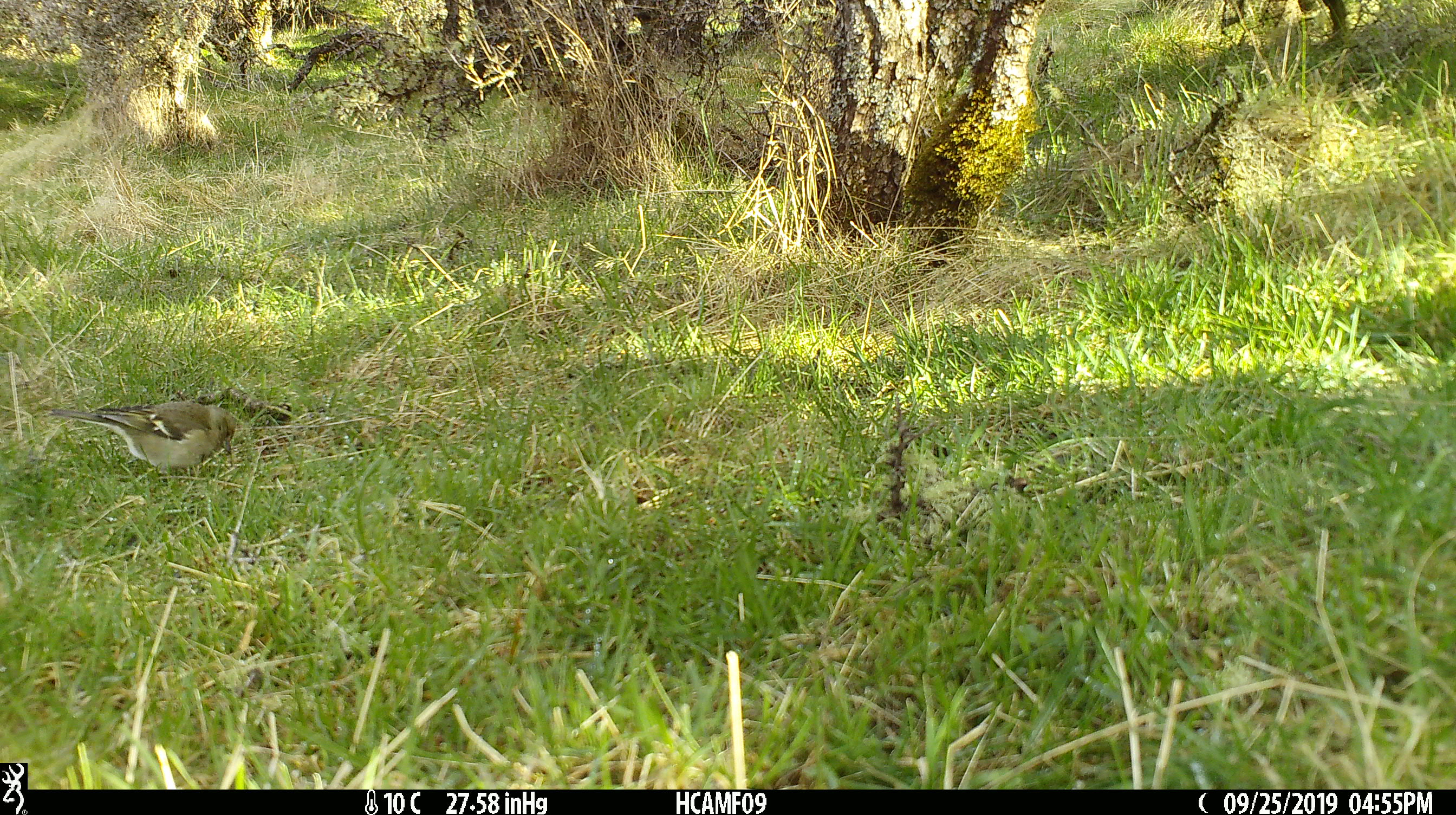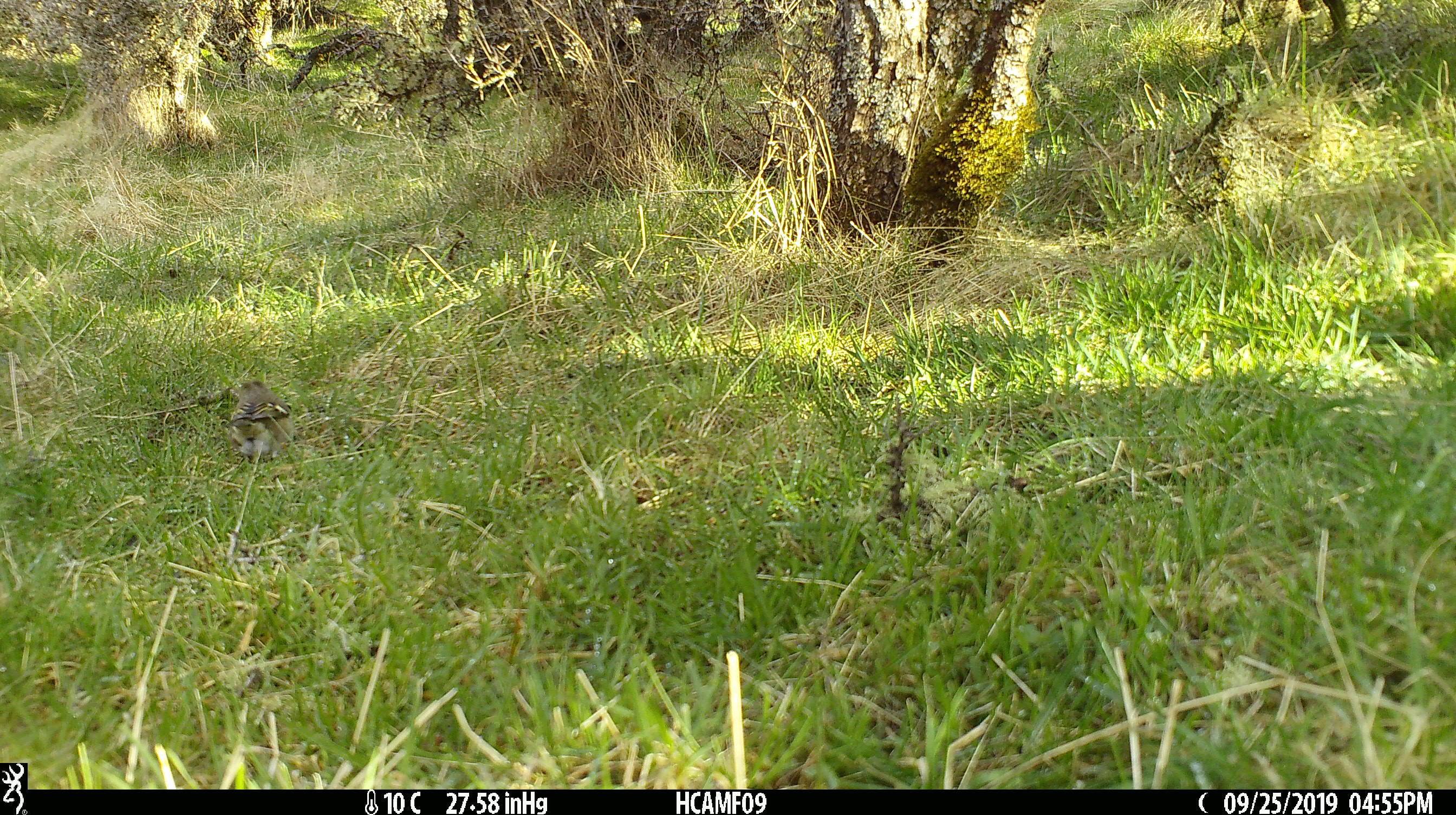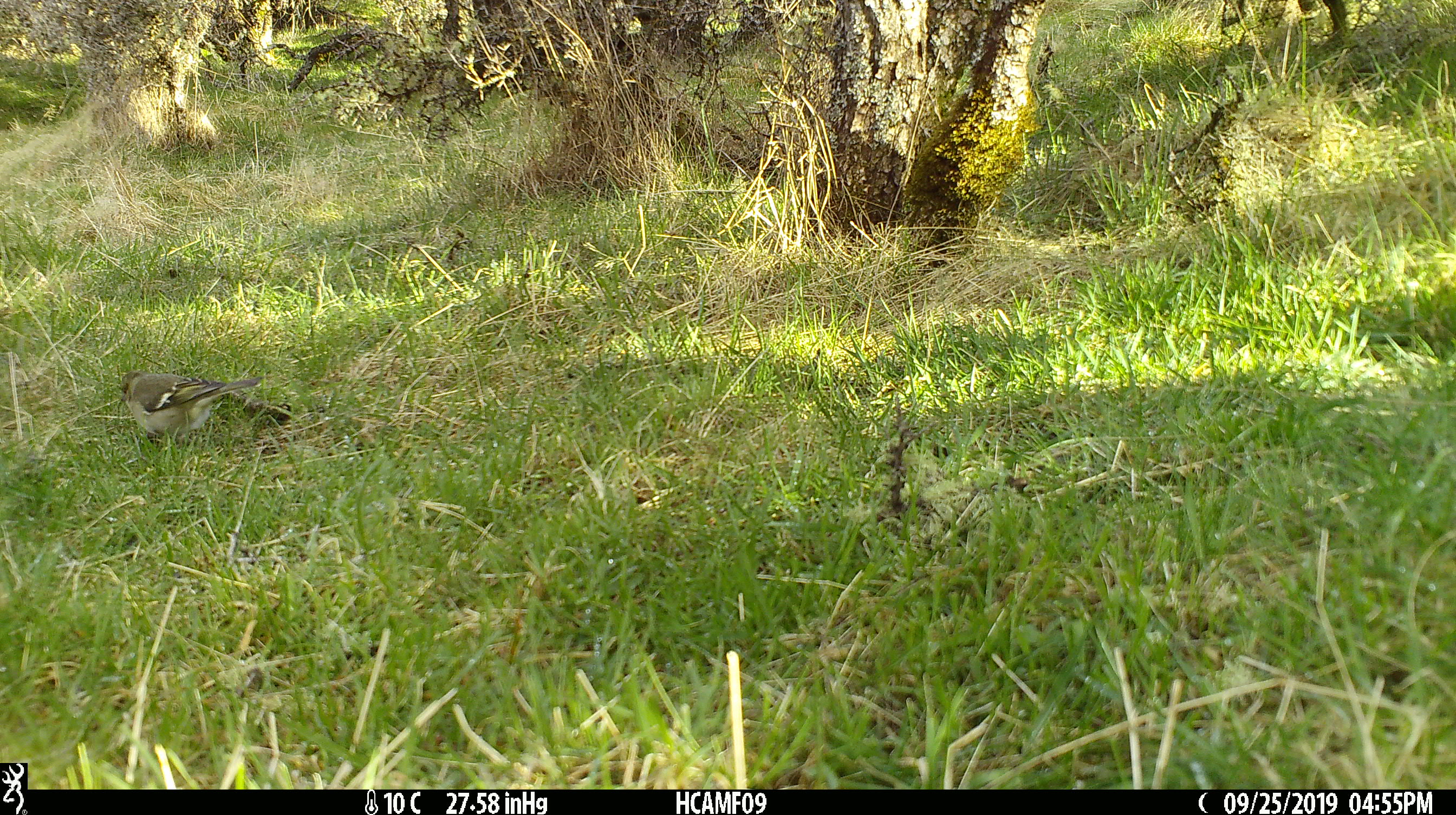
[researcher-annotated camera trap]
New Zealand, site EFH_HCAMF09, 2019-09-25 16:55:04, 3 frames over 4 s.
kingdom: Animalia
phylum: Chordata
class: Aves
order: Passeriformes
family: Fringillidae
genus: Fringilla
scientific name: Fringilla coelebs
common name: common chaffinch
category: chaffinch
Chaffinch (common chaffinch) (Fringilla coelebs).